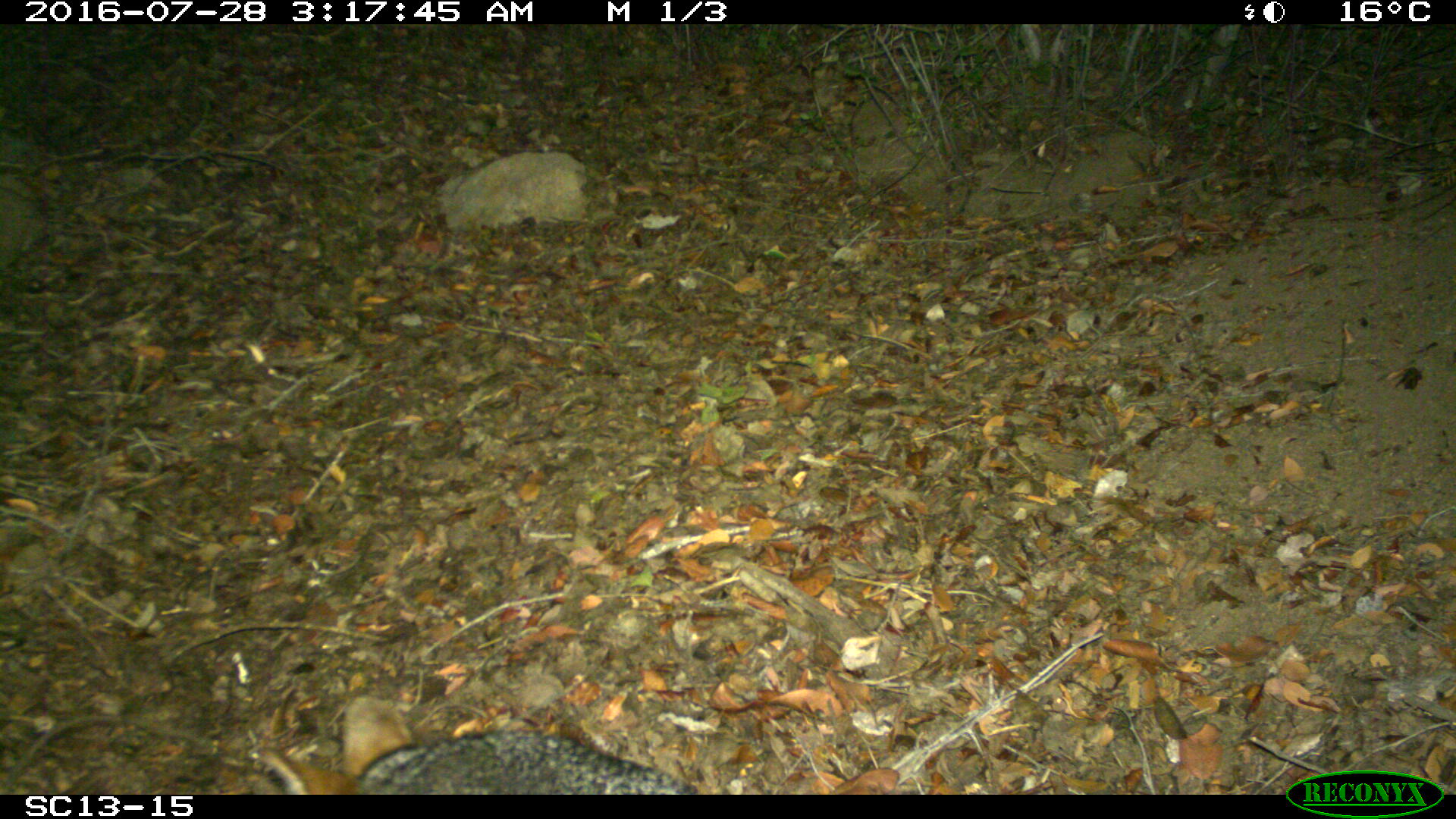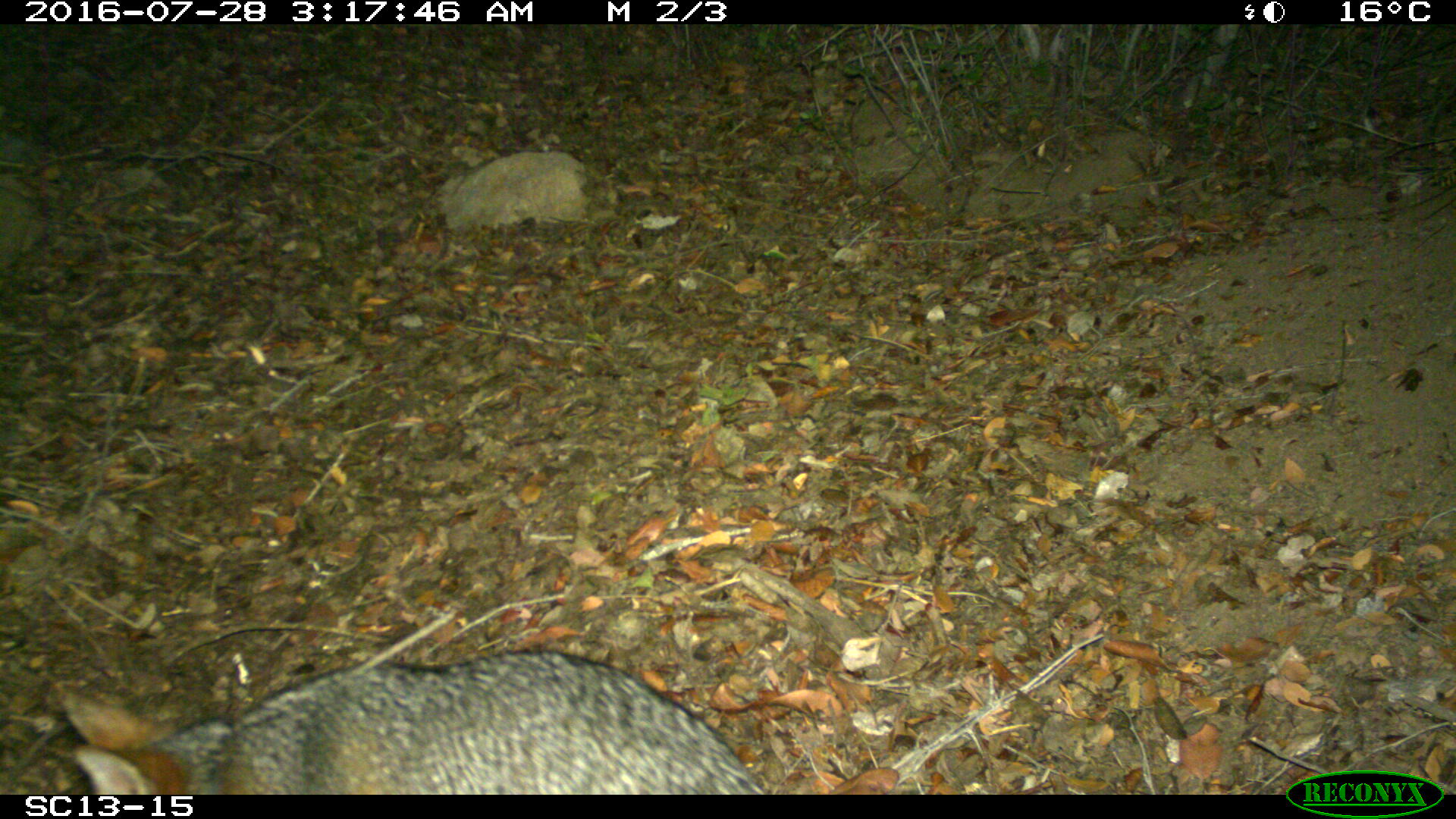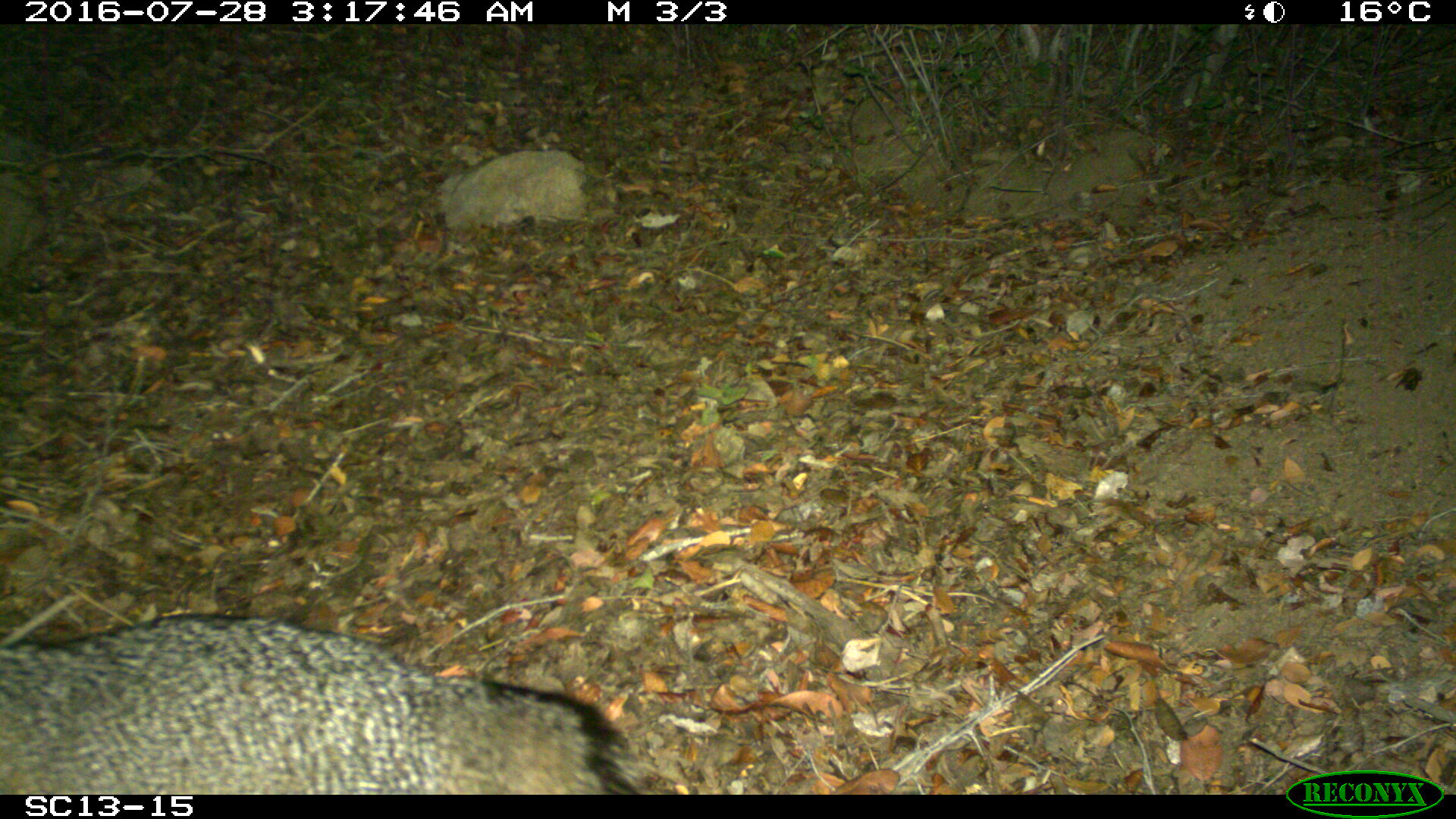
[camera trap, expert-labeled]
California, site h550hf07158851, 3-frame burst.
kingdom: Animalia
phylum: Chordata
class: Mammalia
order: Carnivora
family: Canidae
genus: Urocyon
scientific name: Urocyon littoralis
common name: island fox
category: fox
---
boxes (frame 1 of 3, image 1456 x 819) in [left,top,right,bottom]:
fox: [255,698,700,793]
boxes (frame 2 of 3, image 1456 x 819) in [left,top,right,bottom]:
fox: [59,649,767,794]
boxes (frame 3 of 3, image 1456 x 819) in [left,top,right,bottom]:
fox: [0,613,647,794]